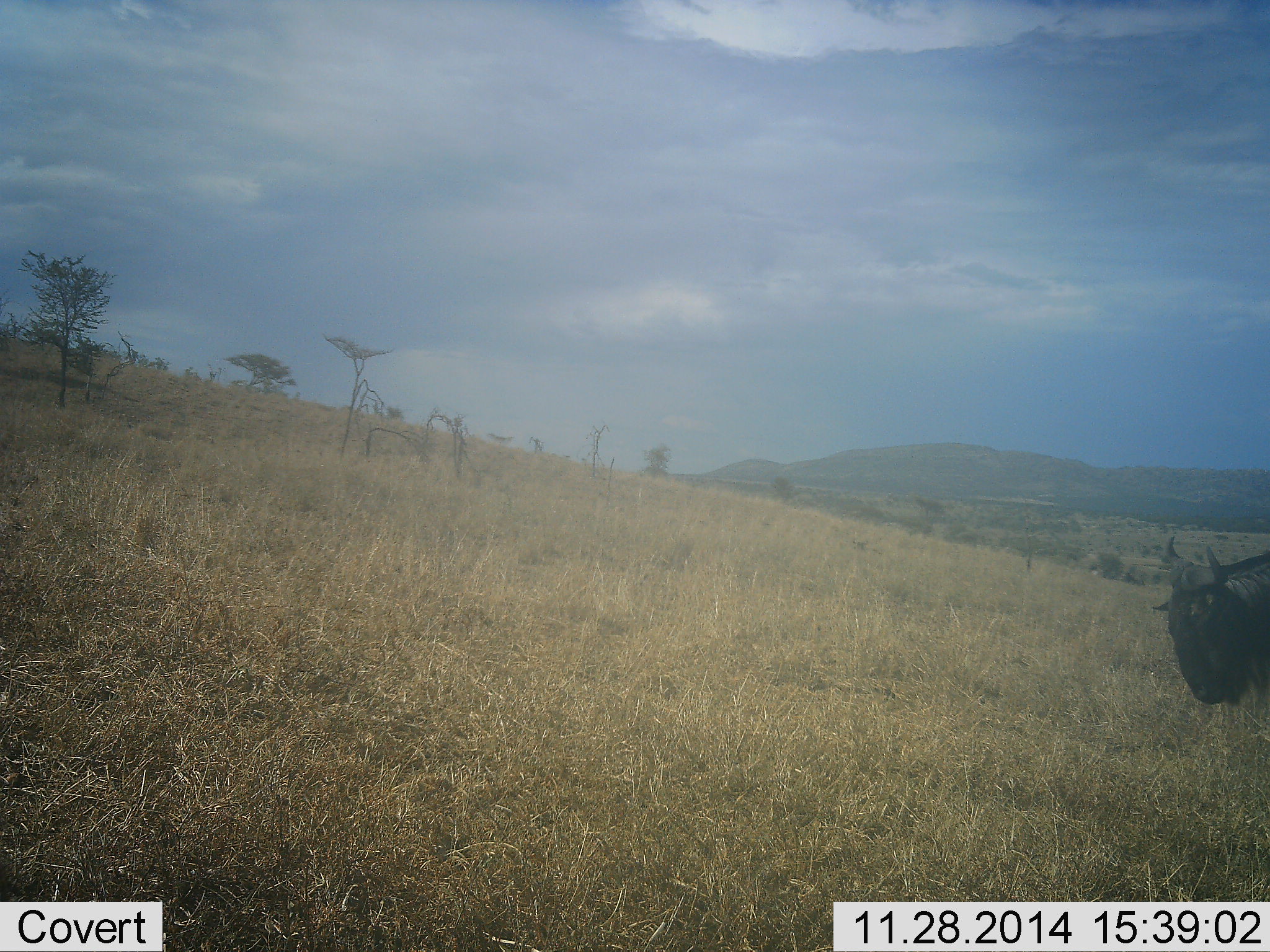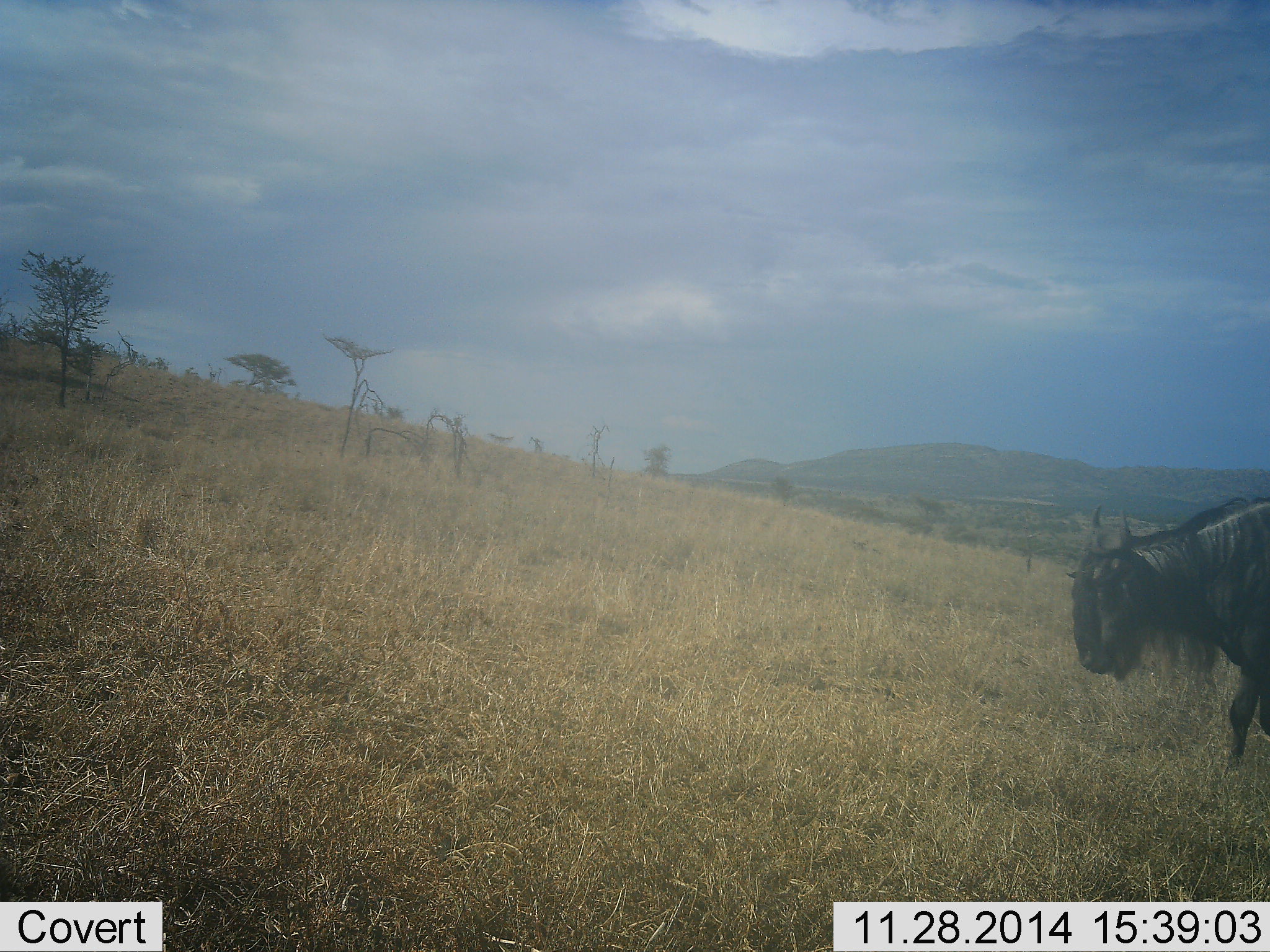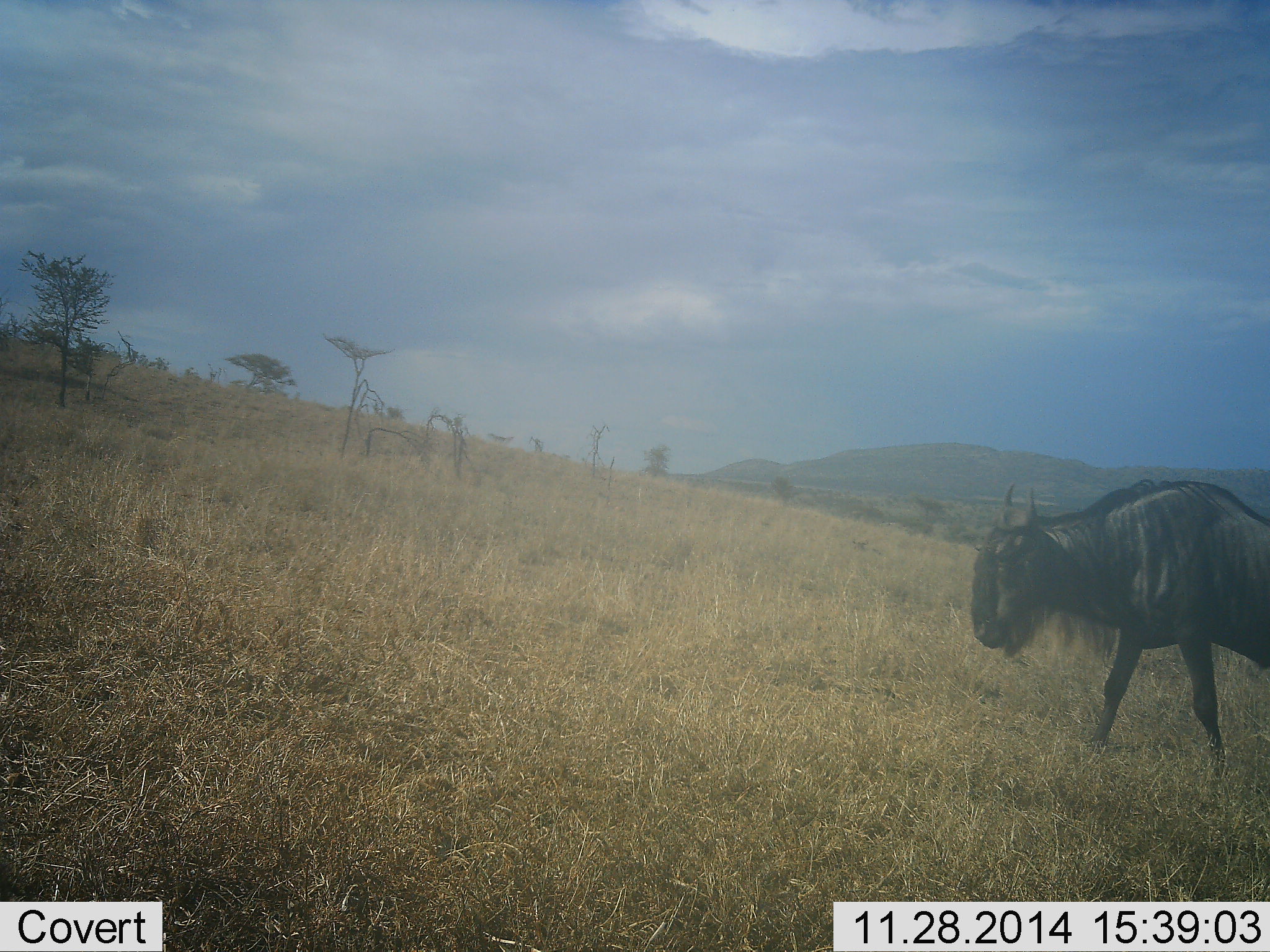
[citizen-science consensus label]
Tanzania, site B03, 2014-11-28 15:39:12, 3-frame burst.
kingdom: Animalia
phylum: Chordata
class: Mammalia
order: Artiodactyla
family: Bovidae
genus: Connochaetes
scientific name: Connochaetes taurinus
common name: blue wildebeest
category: wildebeest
Wildebeest (blue wildebeest) (Connochaetes taurinus), count 1. Behavior (volunteer vote fractions): standing 0%, resting 0%, moving 100%, interacting 0%. Young present (vote fraction): 0%. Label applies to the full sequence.